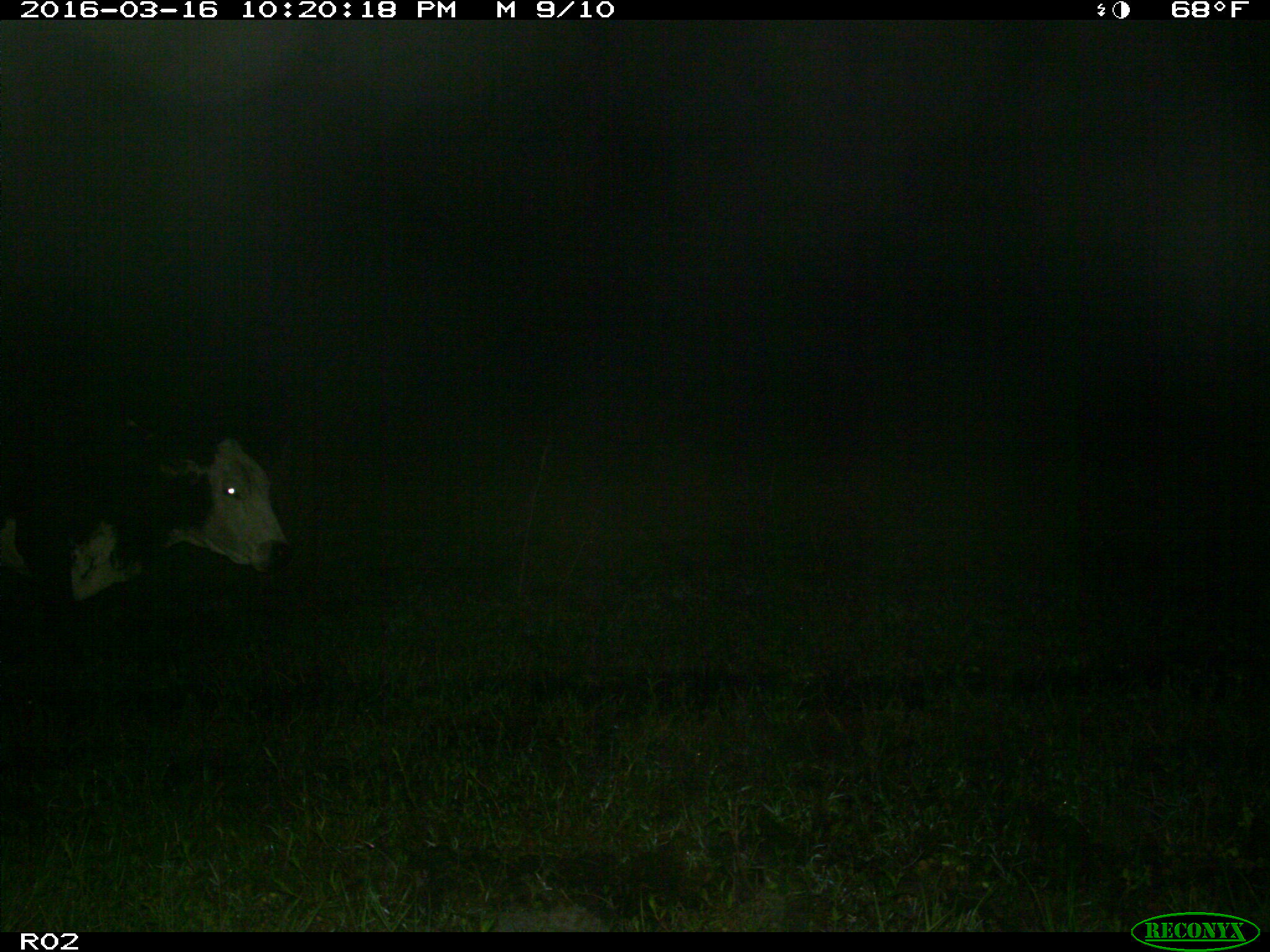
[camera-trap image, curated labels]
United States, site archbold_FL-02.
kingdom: Animalia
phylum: Chordata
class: Mammalia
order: Artiodactyla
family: Bovidae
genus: Bos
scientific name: Bos taurus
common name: domestic cow